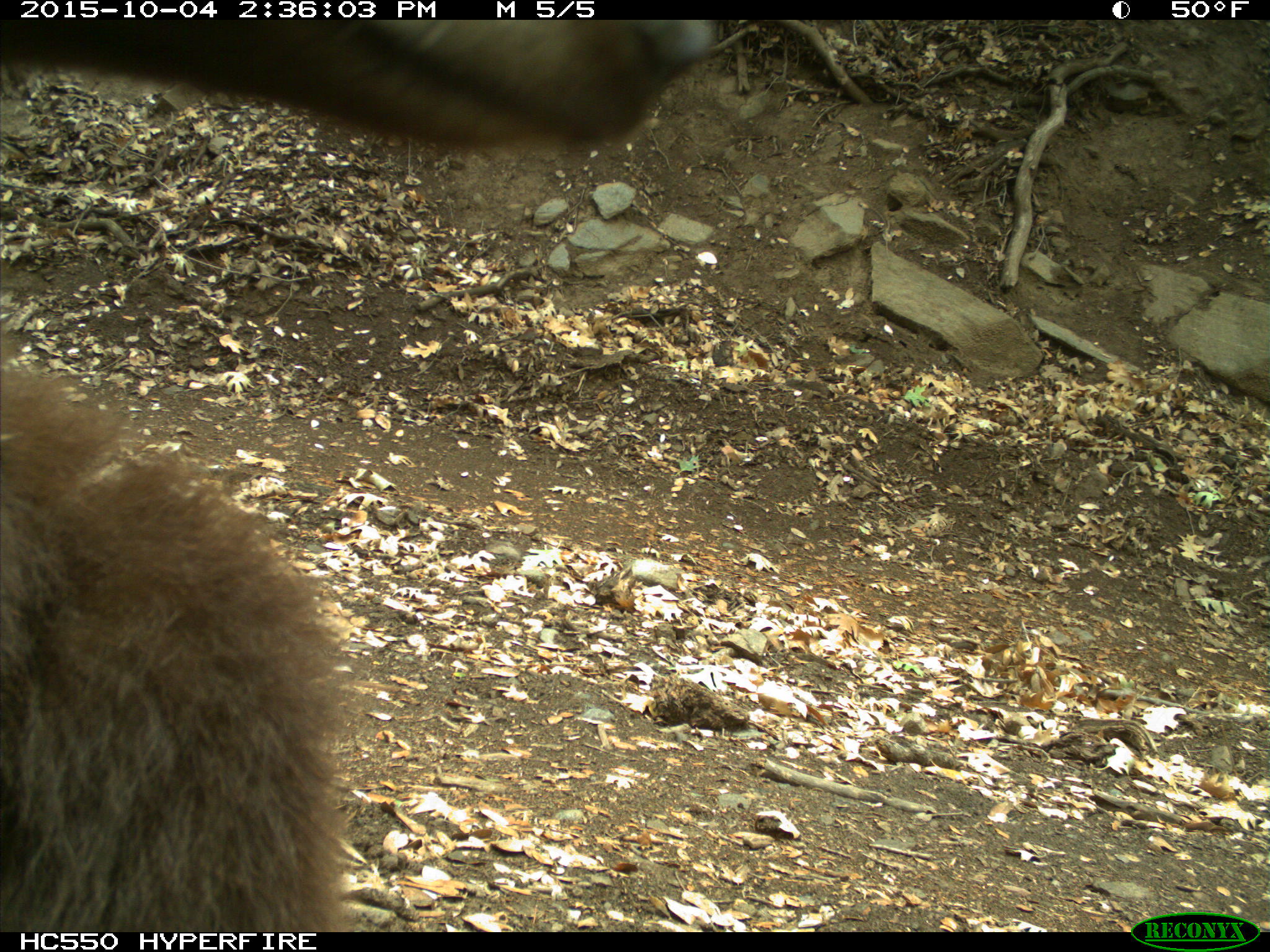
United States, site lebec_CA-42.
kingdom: Animalia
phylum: Chordata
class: Mammalia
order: Carnivora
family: Ursidae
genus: Ursus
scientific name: Ursus americanus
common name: american black bear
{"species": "Ursus americanus (american black bear)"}